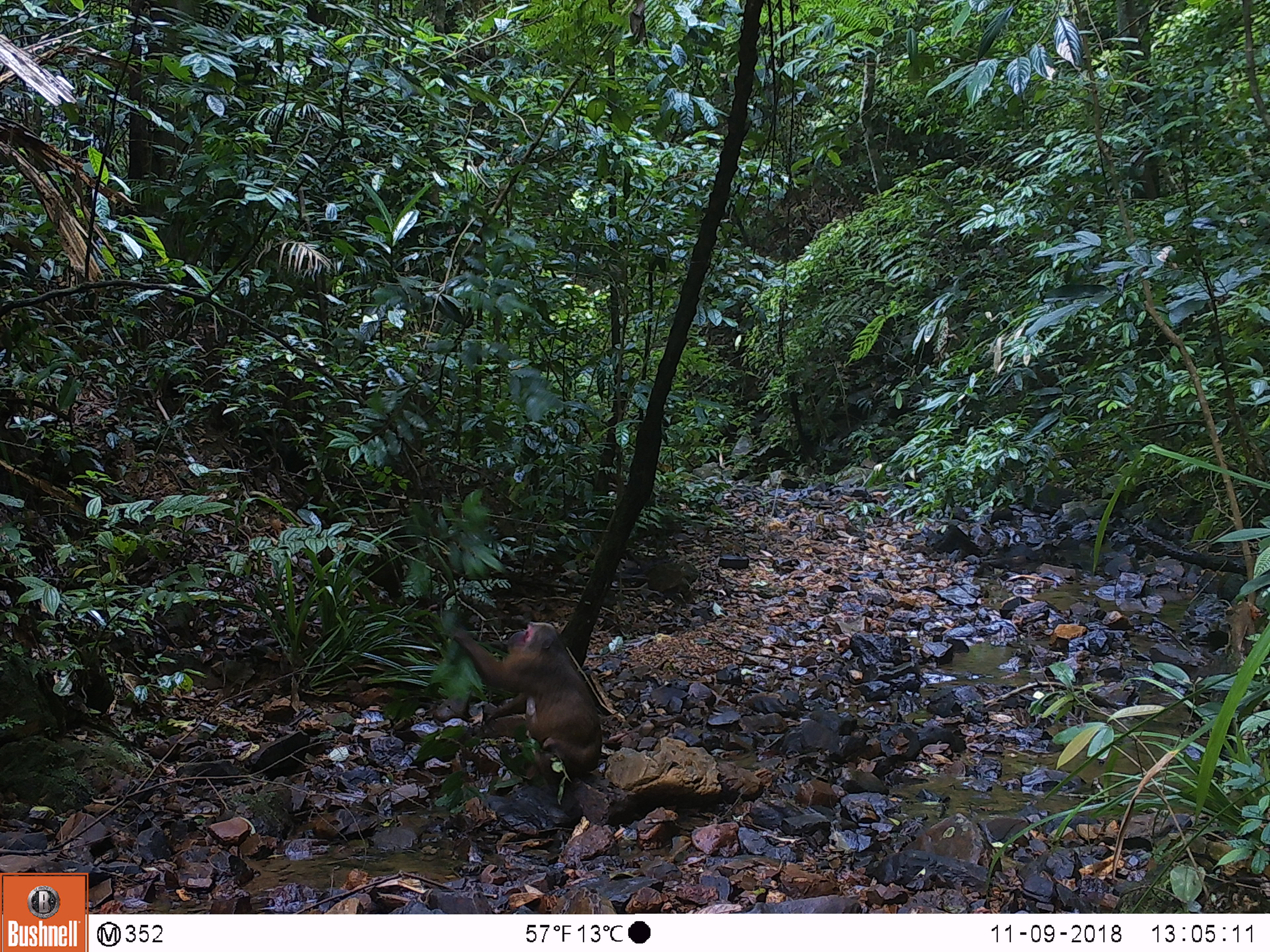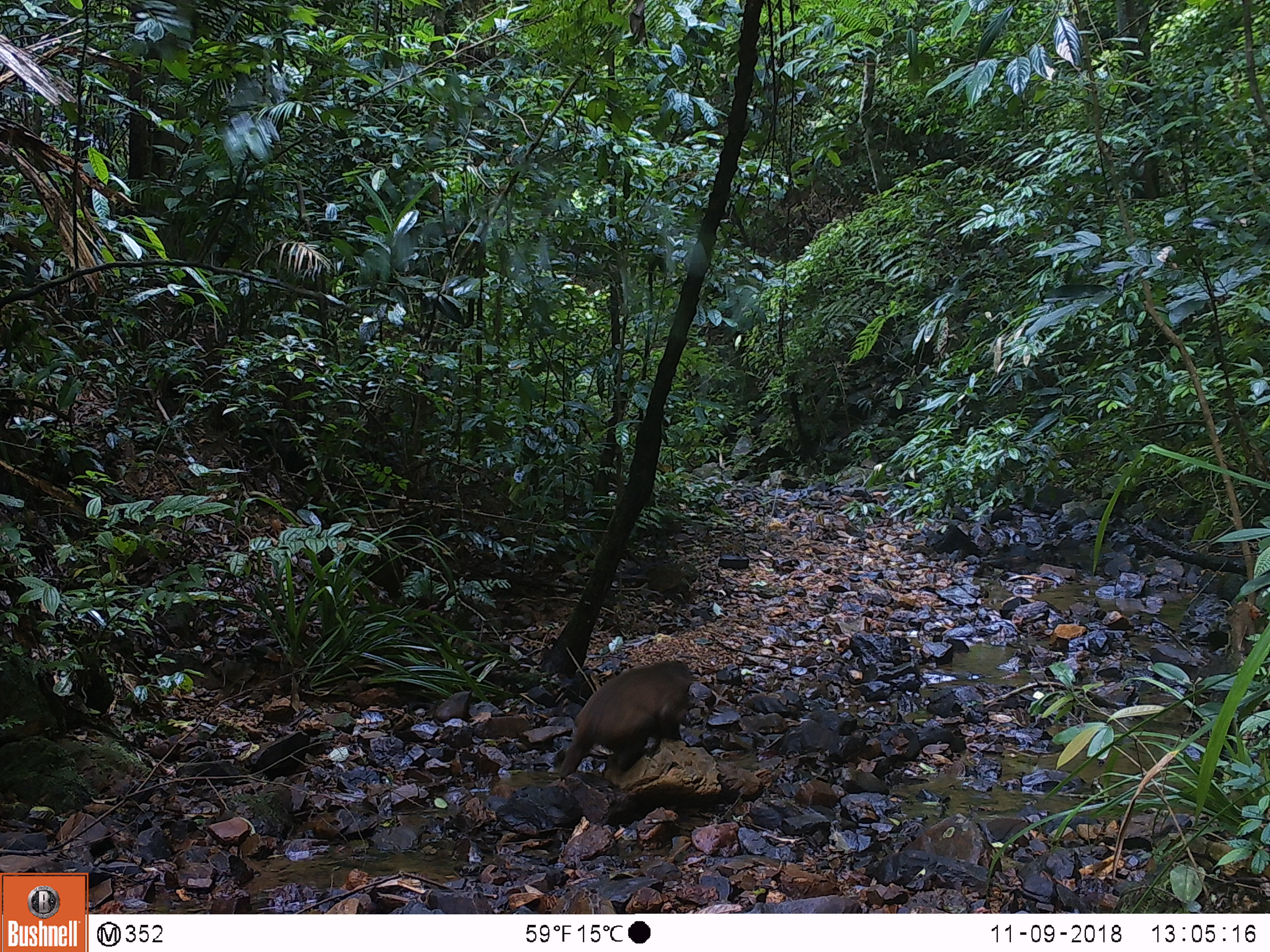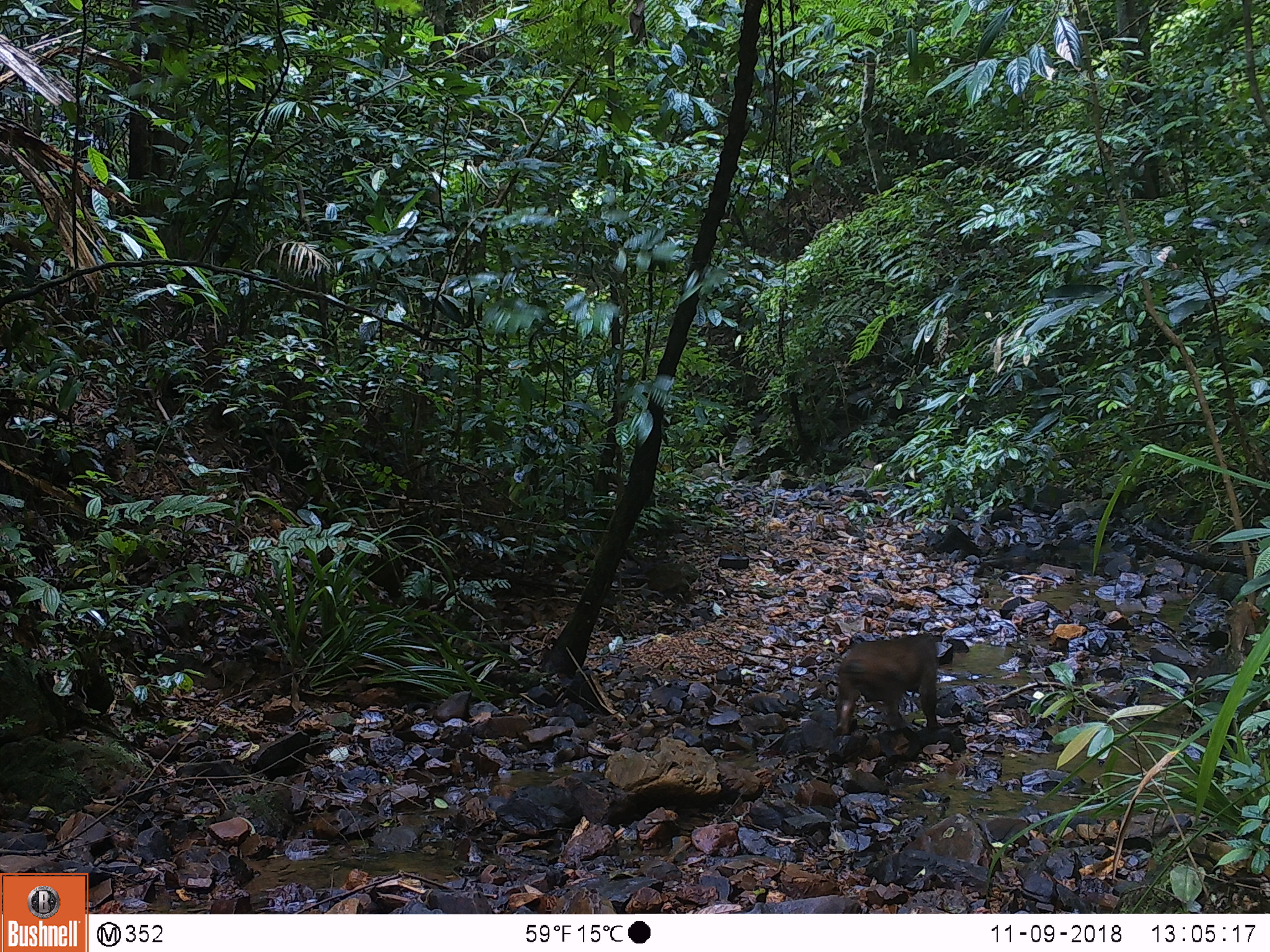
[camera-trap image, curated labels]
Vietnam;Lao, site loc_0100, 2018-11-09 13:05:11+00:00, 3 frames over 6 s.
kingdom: Animalia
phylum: Chordata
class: Mammalia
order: Primates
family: Cercopithecidae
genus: Macaca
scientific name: Macaca arctoides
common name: stump-tailed macaque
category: stump tailed macaque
Stump tailed macaque (stump-tailed macaque) (Macaca arctoides). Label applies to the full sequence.